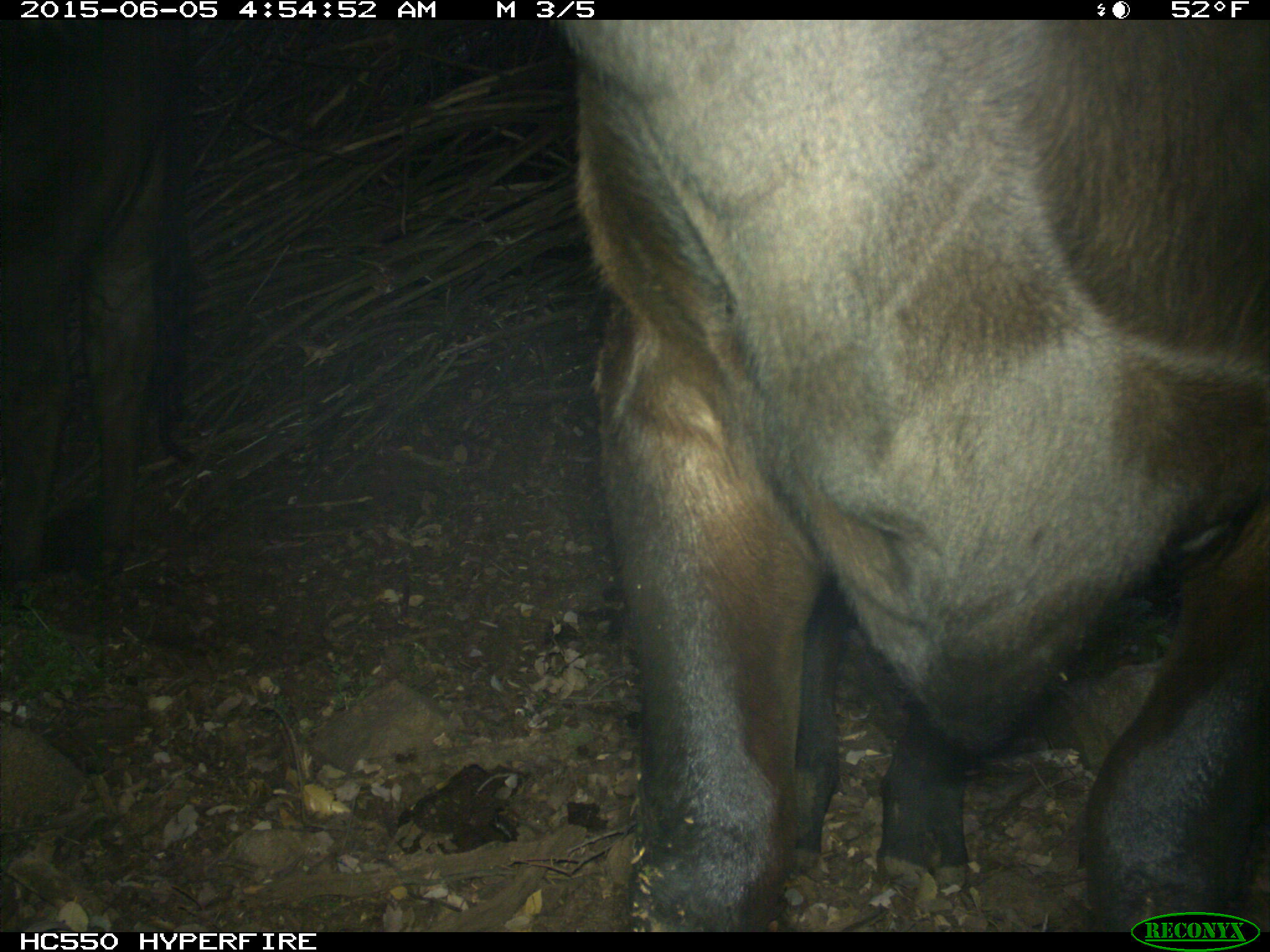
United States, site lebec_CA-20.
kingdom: Animalia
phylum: Chordata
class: Mammalia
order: Artiodactyla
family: Bovidae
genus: Bos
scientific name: Bos taurus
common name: domestic cow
Bos taurus (domestic cow).